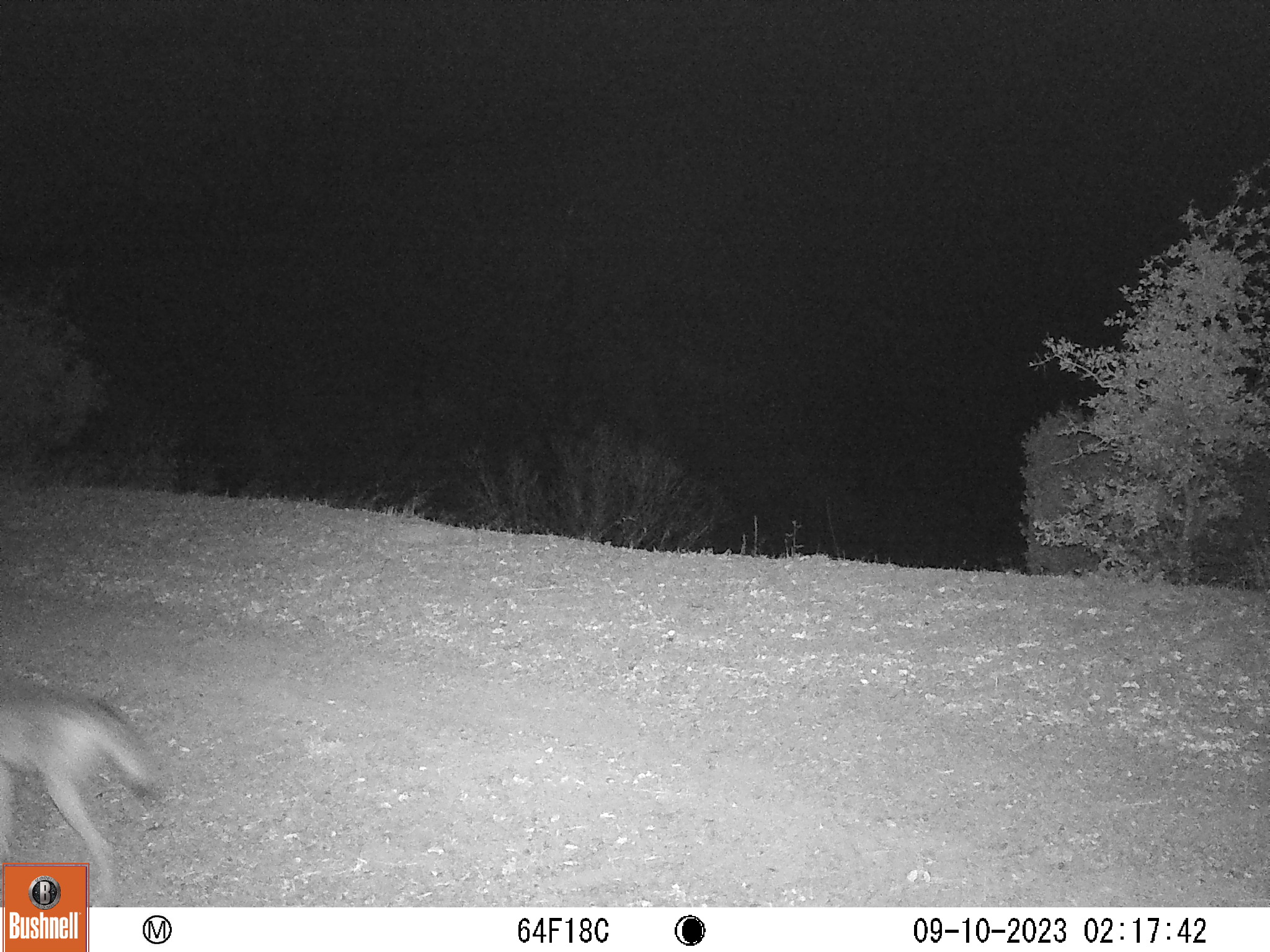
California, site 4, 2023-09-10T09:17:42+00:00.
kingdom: Animalia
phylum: Chordata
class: Mammalia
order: Carnivora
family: Canidae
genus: Canis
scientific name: Canis latrans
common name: coyote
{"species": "coyote (Canis latrans)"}